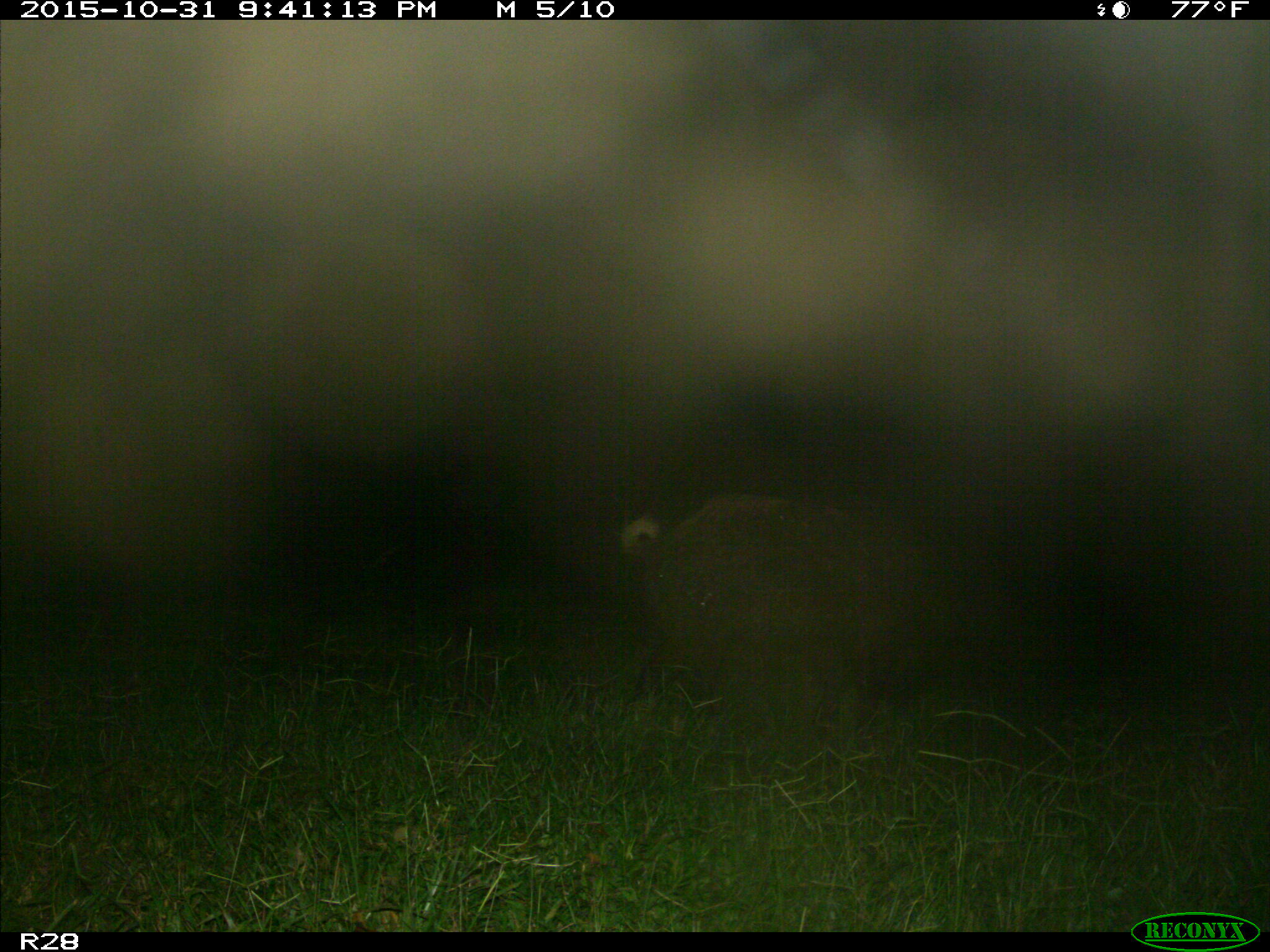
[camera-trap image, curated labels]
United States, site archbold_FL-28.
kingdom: Animalia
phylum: Chordata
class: Mammalia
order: Artiodactyla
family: Suidae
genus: Sus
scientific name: Sus scrofa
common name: wild boar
Sus scrofa (wild boar).